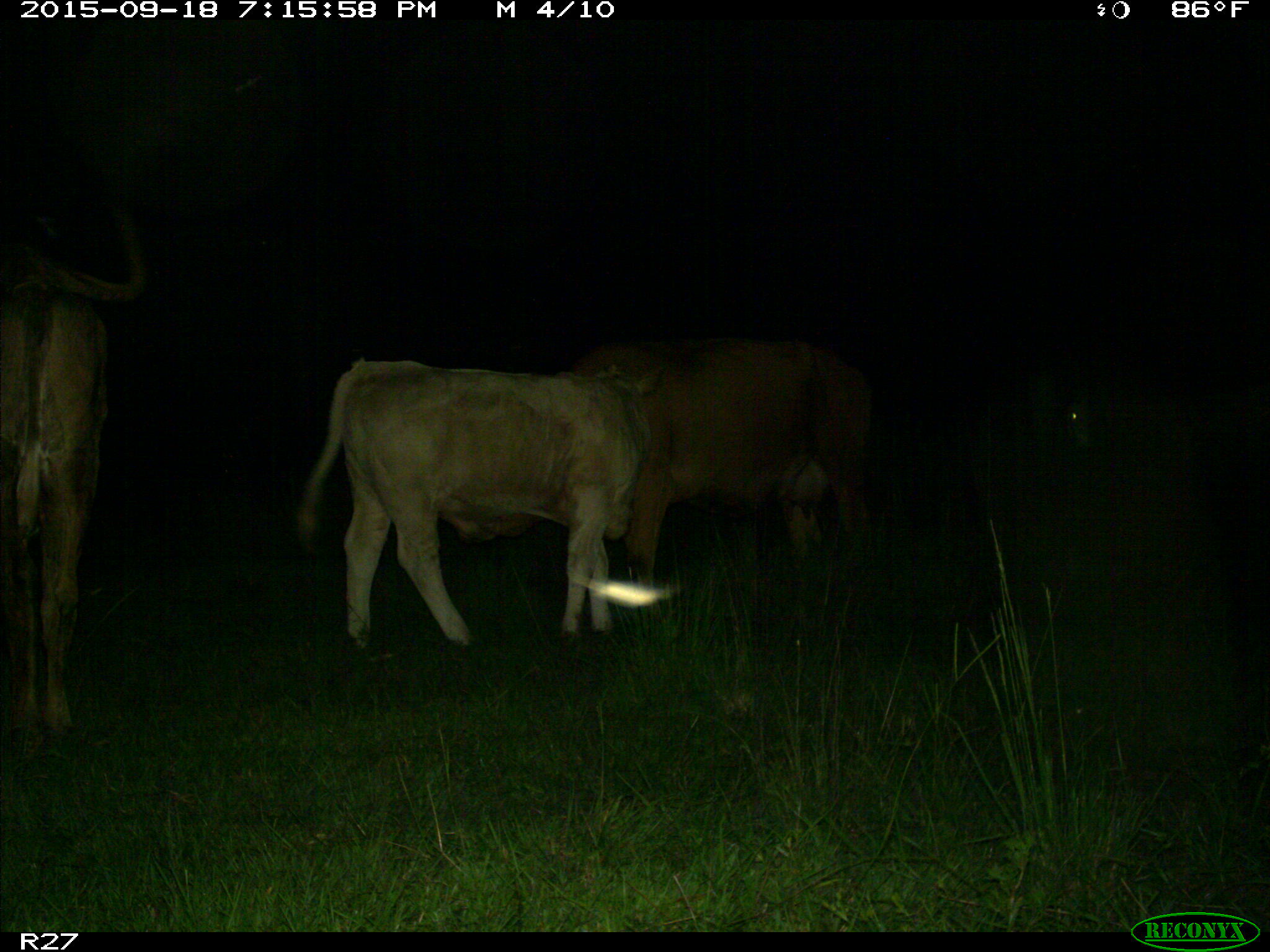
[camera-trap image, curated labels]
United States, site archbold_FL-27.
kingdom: Animalia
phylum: Chordata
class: Mammalia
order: Artiodactyla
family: Bovidae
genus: Bos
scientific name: Bos taurus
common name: domestic cow